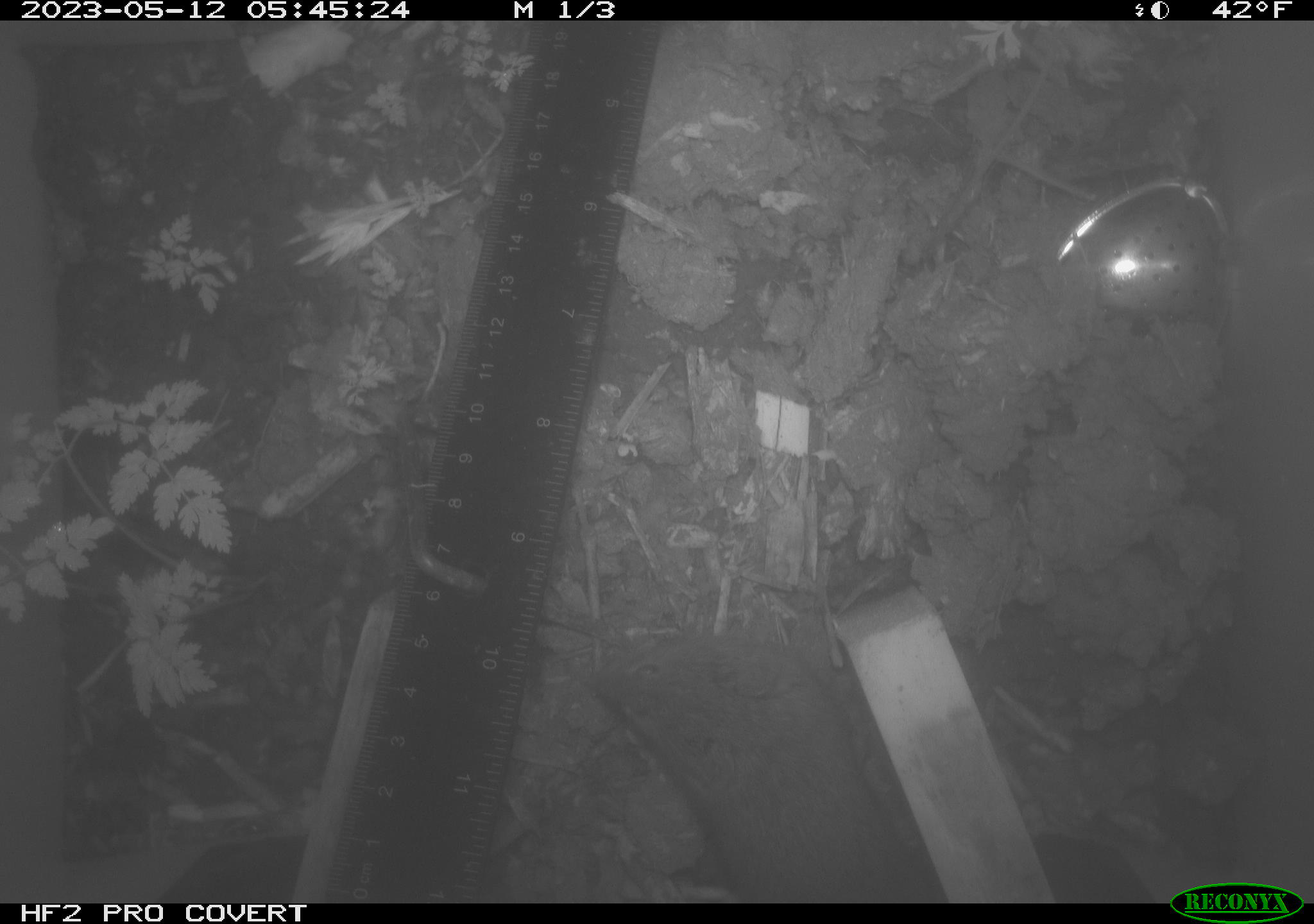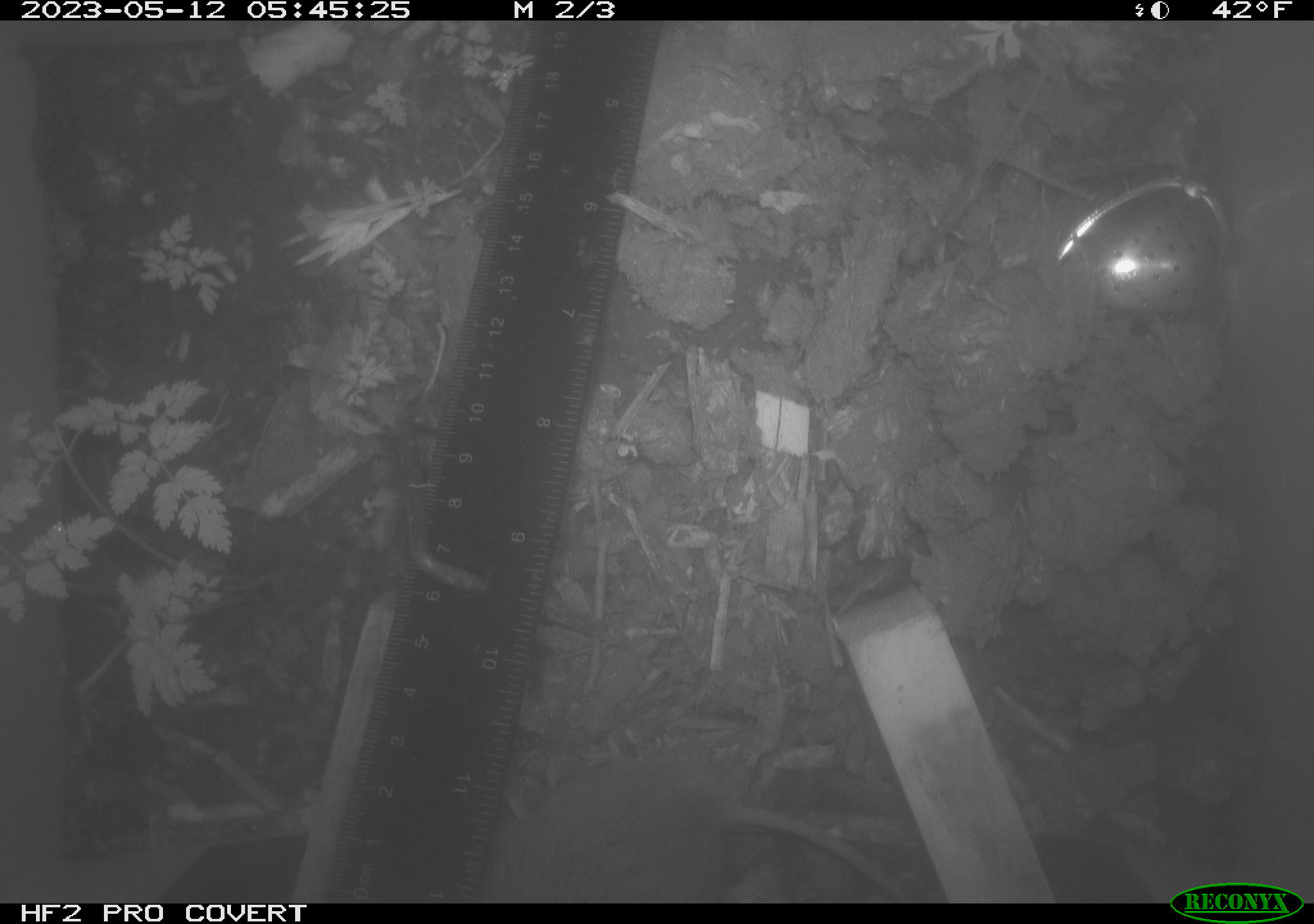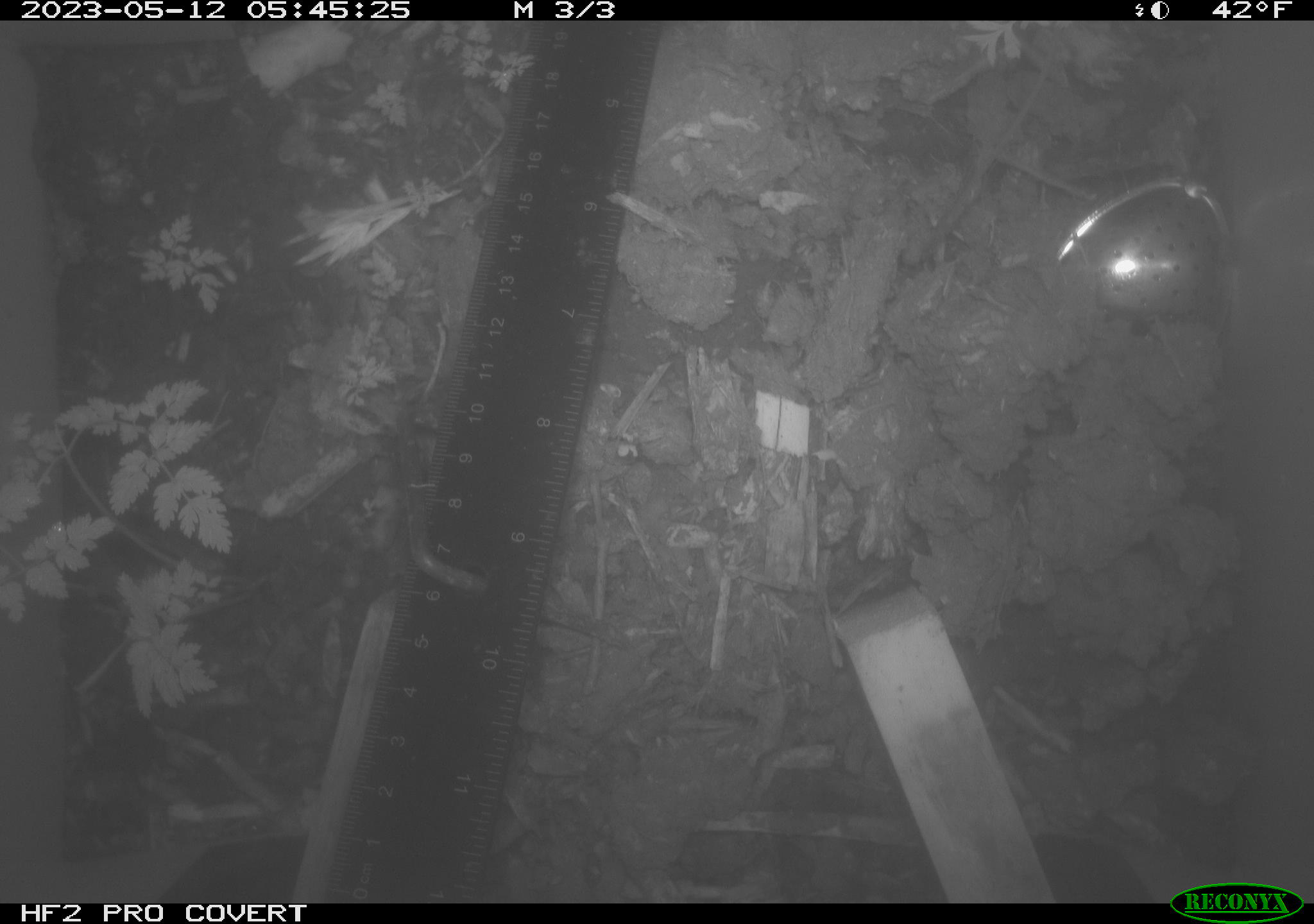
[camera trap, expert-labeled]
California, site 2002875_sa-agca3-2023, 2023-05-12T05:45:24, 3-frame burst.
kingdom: Animalia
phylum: Chordata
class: Mammalia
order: Rodentia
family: Cricetidae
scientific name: Arvicolinae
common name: voles, lemmings, and muskrats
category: arvicolinae subfamily